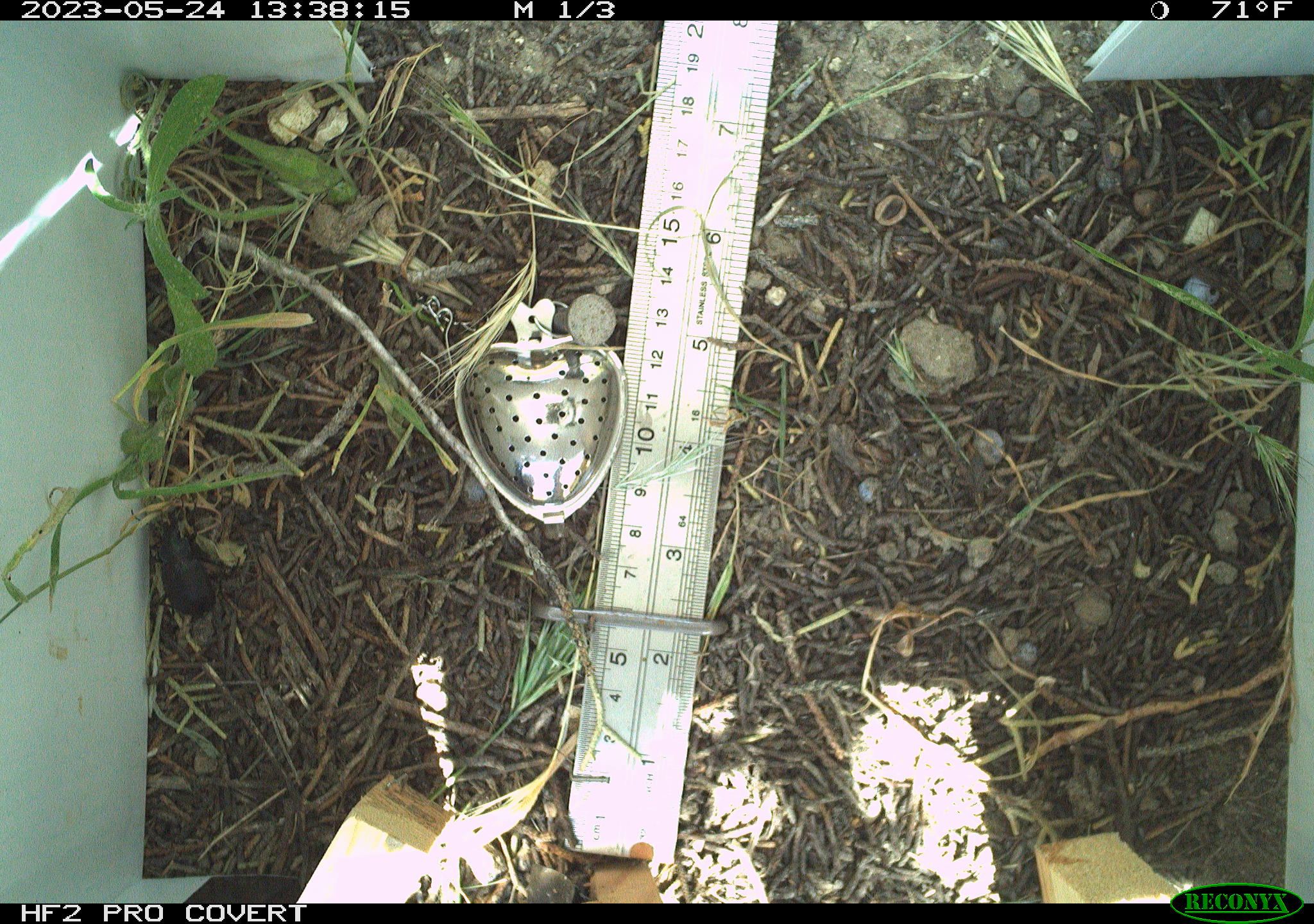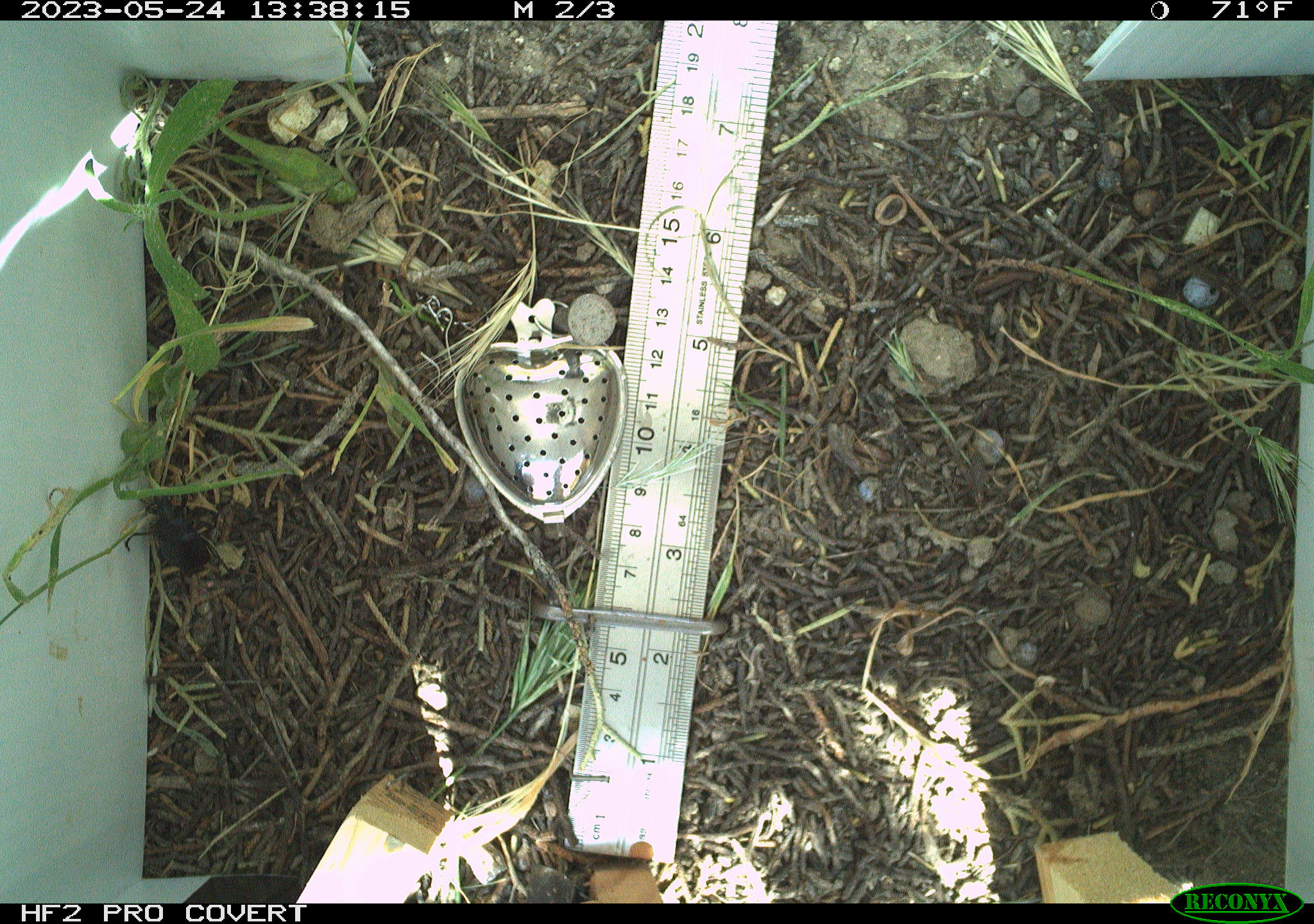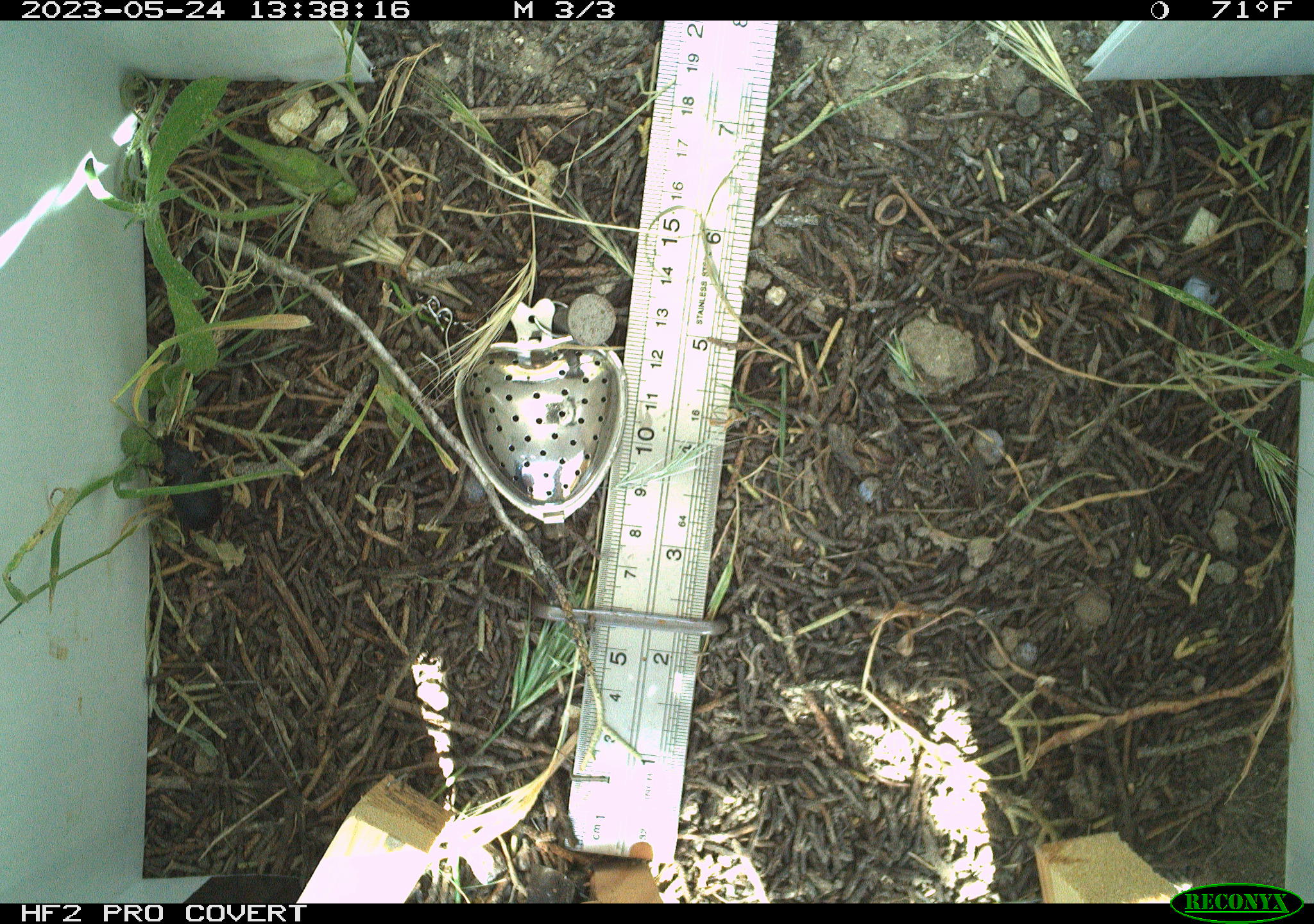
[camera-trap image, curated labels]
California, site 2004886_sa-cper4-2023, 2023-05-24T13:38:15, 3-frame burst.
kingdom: Animalia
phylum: Arthropoda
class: Insecta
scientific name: Insecta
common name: insect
Insect (Insecta).